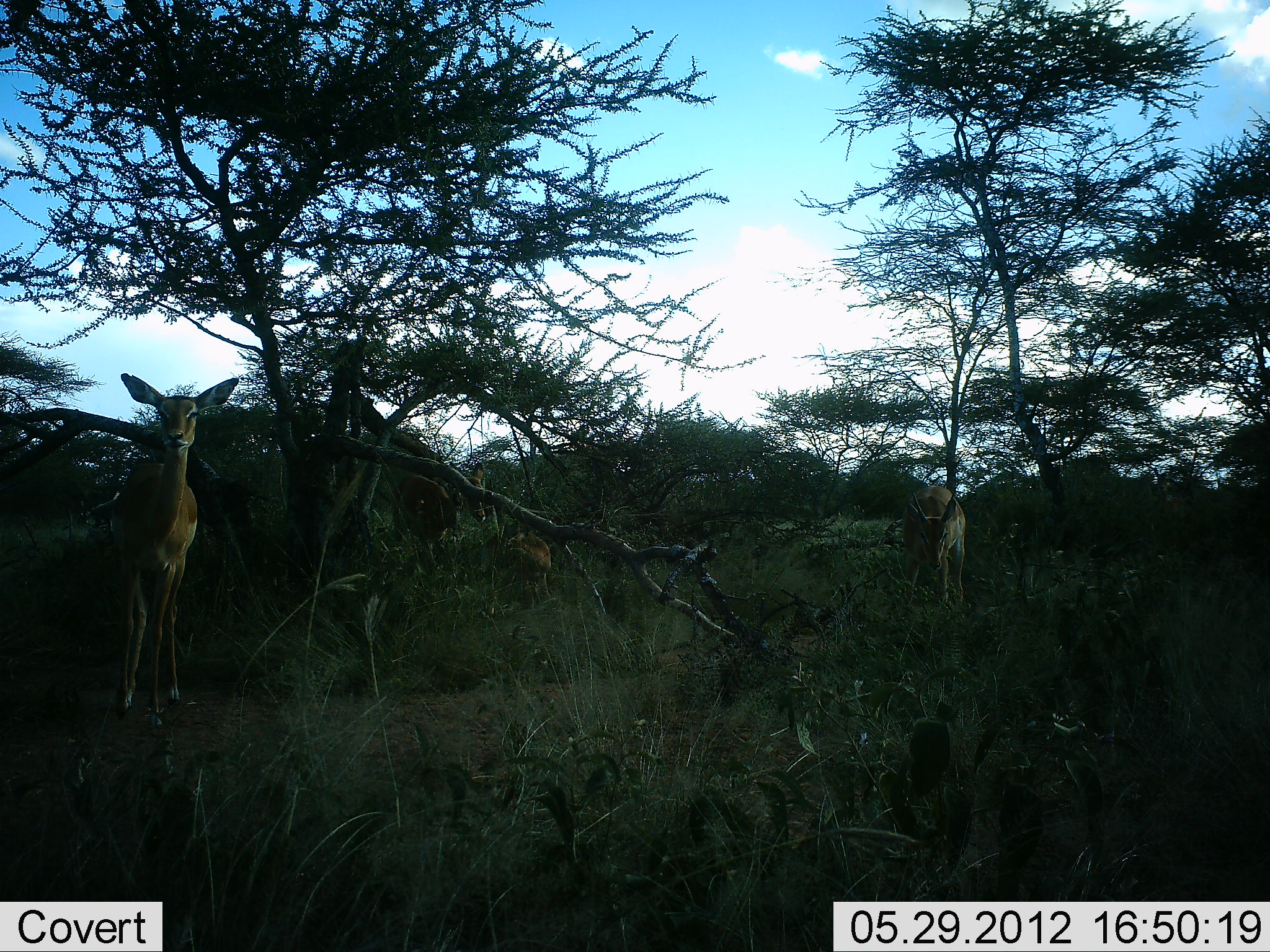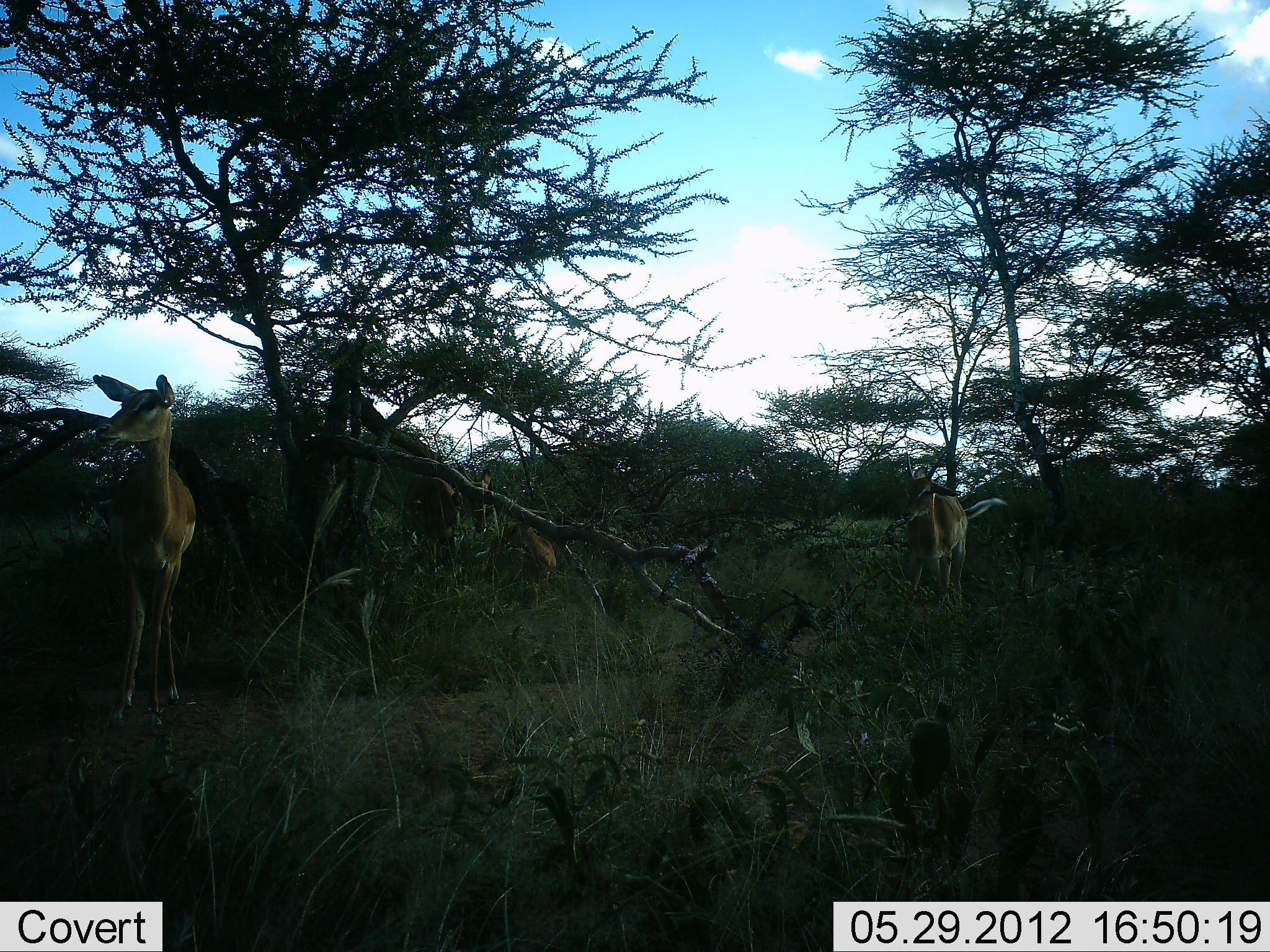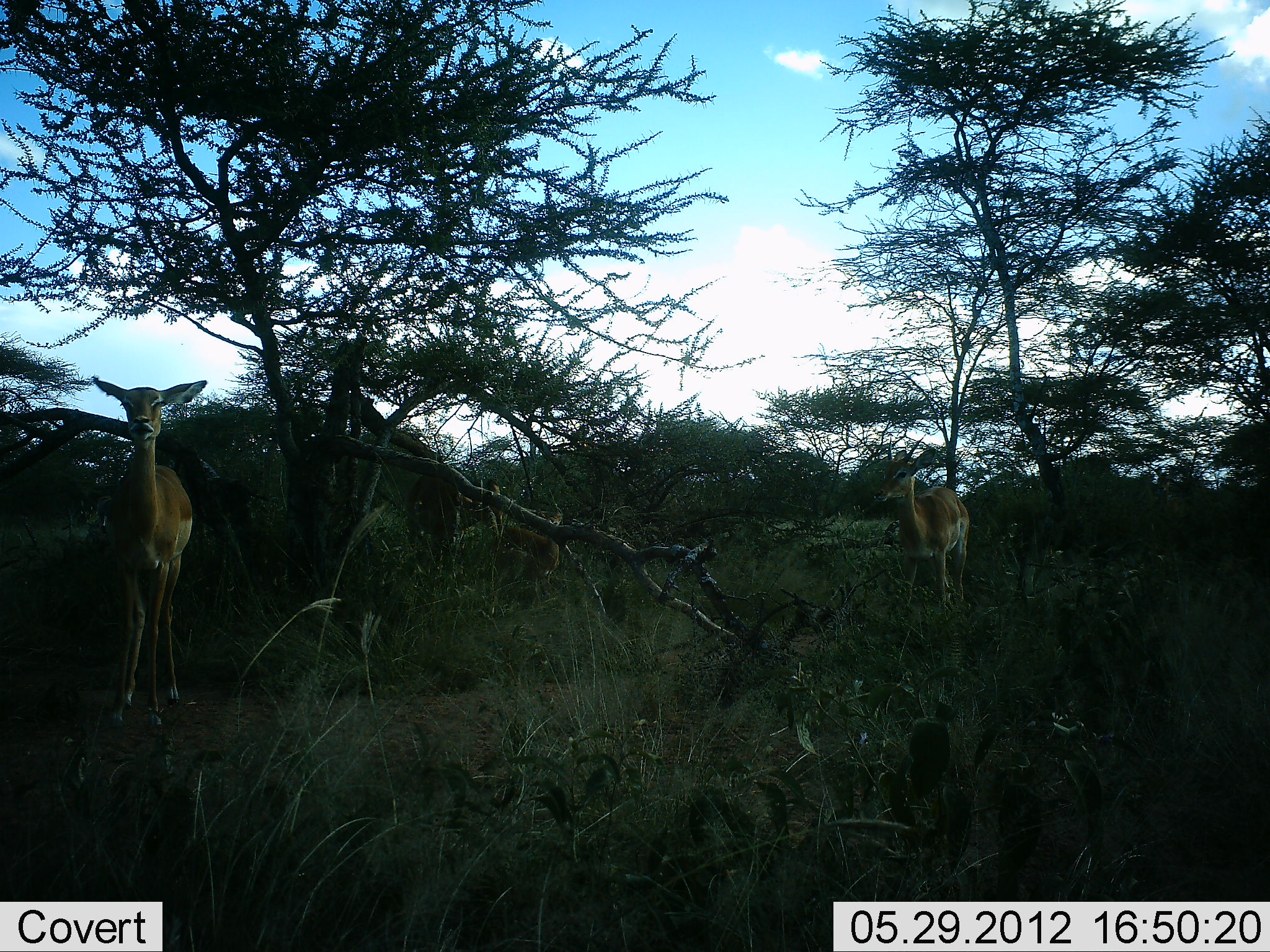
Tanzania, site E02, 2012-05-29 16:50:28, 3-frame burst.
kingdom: Animalia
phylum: Chordata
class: Mammalia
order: Artiodactyla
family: Bovidae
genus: Aepyceros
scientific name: Aepyceros melampus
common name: impala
Impala (Aepyceros melampus), count 3. Behavior (volunteer vote fractions): standing 100%, resting 11%, moving 11%, interacting 0%. Young present (vote fraction): 22%. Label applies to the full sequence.